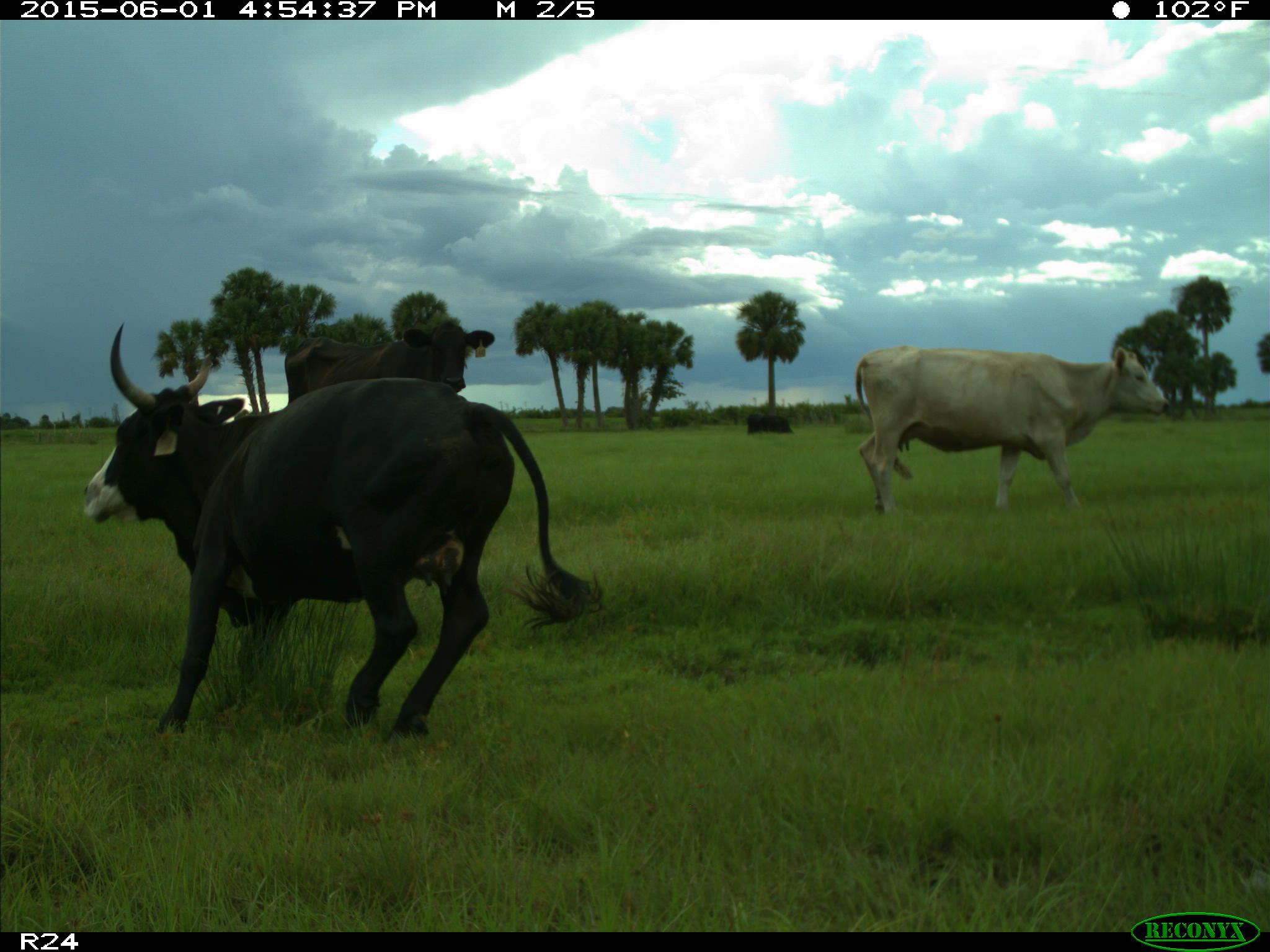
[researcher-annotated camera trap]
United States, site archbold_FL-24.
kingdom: Animalia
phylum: Chordata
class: Mammalia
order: Artiodactyla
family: Bovidae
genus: Bos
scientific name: Bos taurus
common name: domestic cow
Bos taurus (domestic cow).